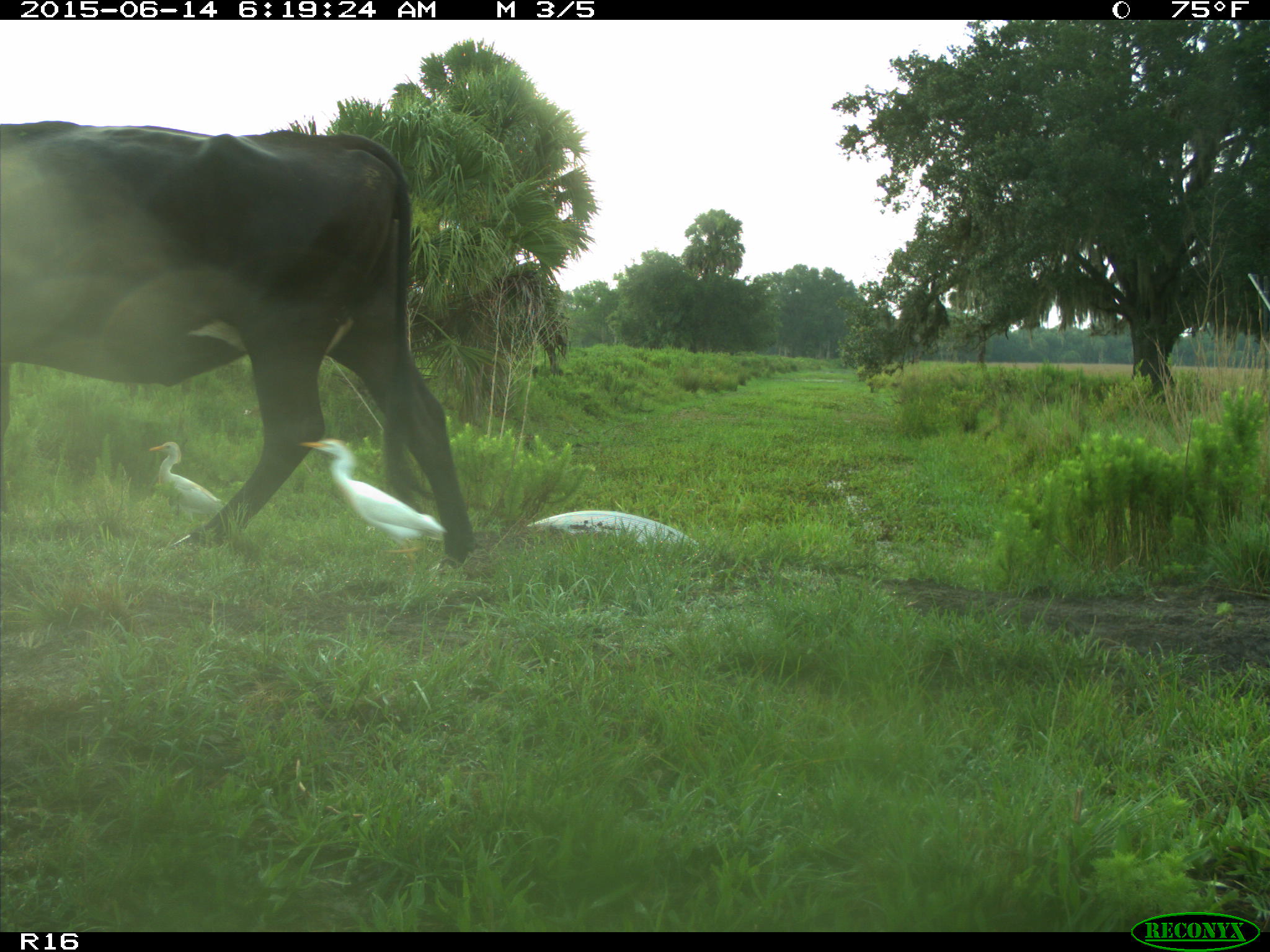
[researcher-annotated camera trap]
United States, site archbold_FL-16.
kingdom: Animalia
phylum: Chordata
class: Mammalia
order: Artiodactyla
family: Bovidae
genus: Bos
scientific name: Bos taurus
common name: domestic cow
Bos taurus (domestic cow).